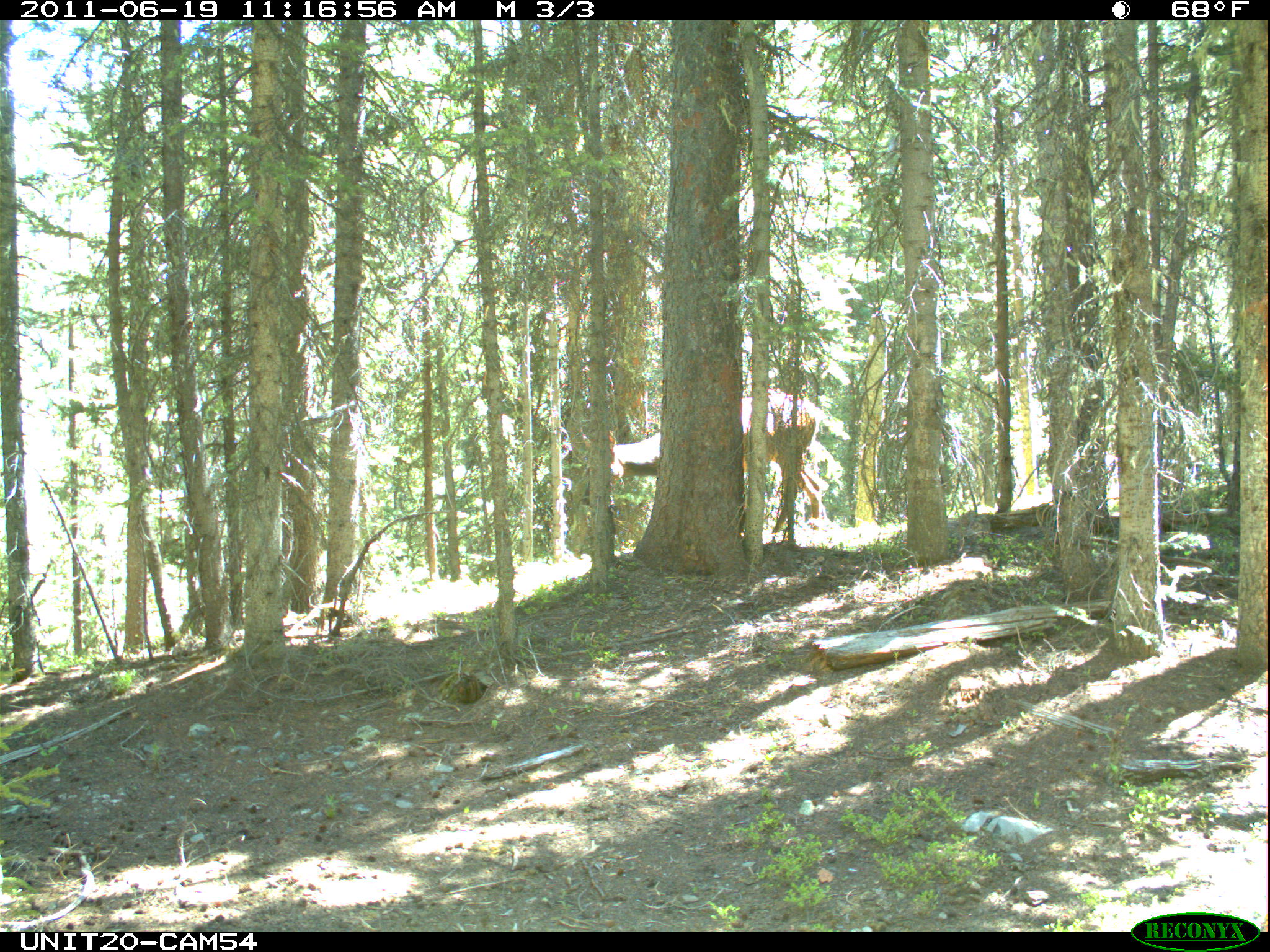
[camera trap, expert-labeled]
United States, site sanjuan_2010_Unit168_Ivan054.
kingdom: Animalia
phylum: Chordata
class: Mammalia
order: Artiodactyla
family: Cervidae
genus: Cervus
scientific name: Cervus elaphus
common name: red deer